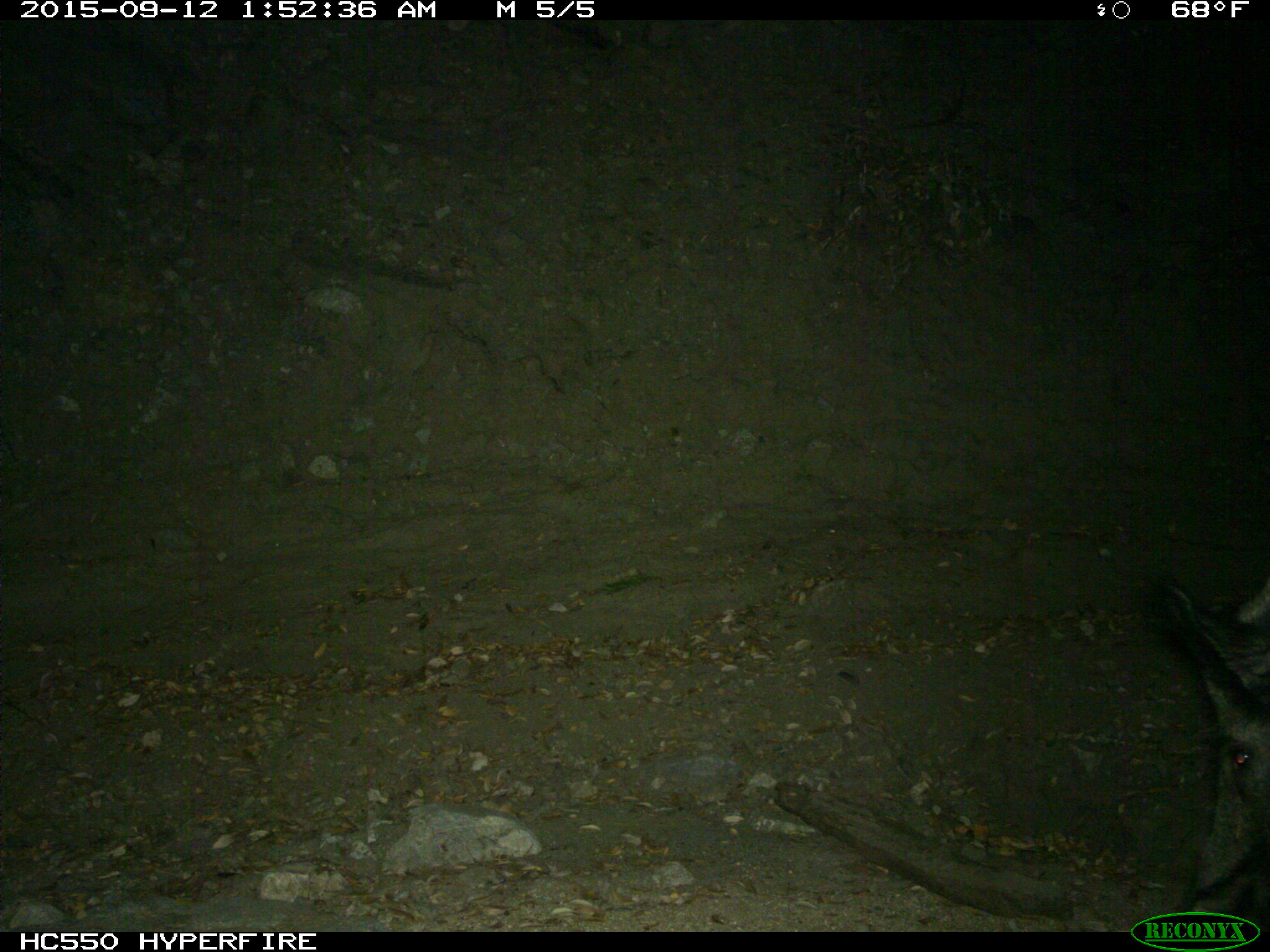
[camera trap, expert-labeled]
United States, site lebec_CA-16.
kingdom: Animalia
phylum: Chordata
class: Mammalia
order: Artiodactyla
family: Suidae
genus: Sus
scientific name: Sus scrofa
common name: wild boar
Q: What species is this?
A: Sus scrofa (wild boar).